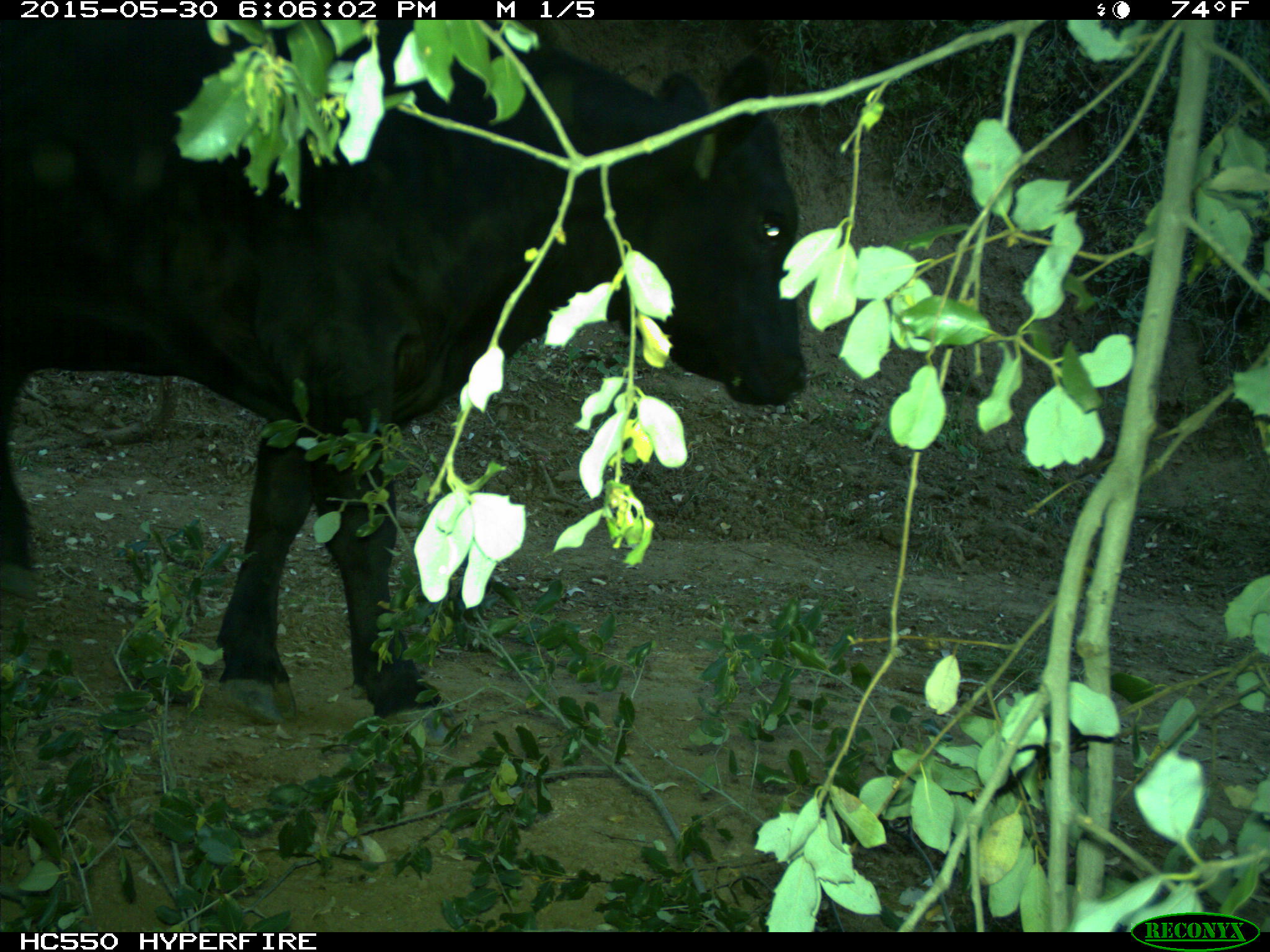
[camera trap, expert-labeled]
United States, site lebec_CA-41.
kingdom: Animalia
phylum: Chordata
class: Mammalia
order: Artiodactyla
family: Bovidae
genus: Bos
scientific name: Bos taurus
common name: domestic cow